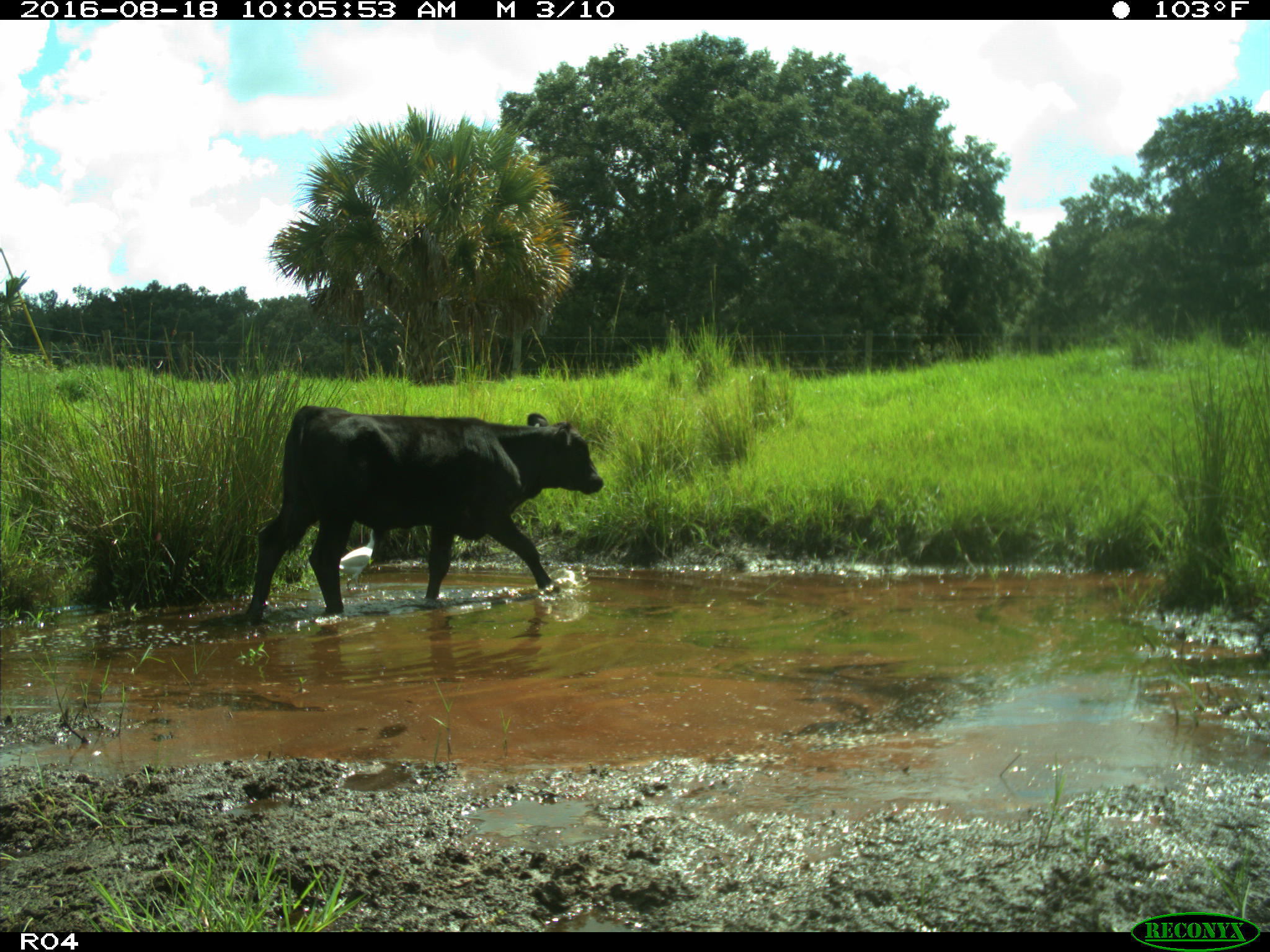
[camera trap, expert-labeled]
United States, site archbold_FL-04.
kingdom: Animalia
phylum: Chordata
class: Mammalia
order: Artiodactyla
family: Bovidae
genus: Bos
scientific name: Bos taurus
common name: domestic cow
Bos taurus (domestic cow).